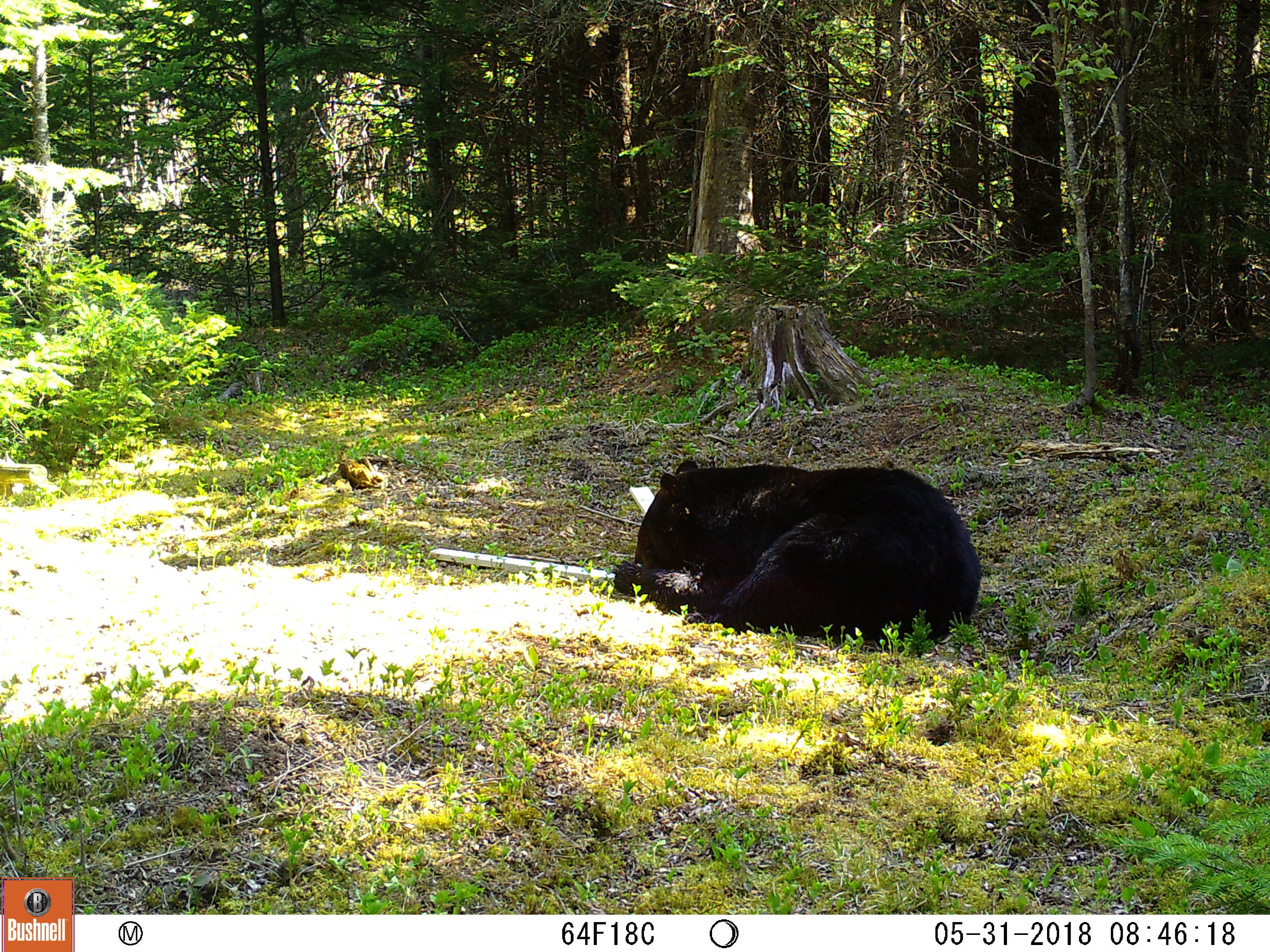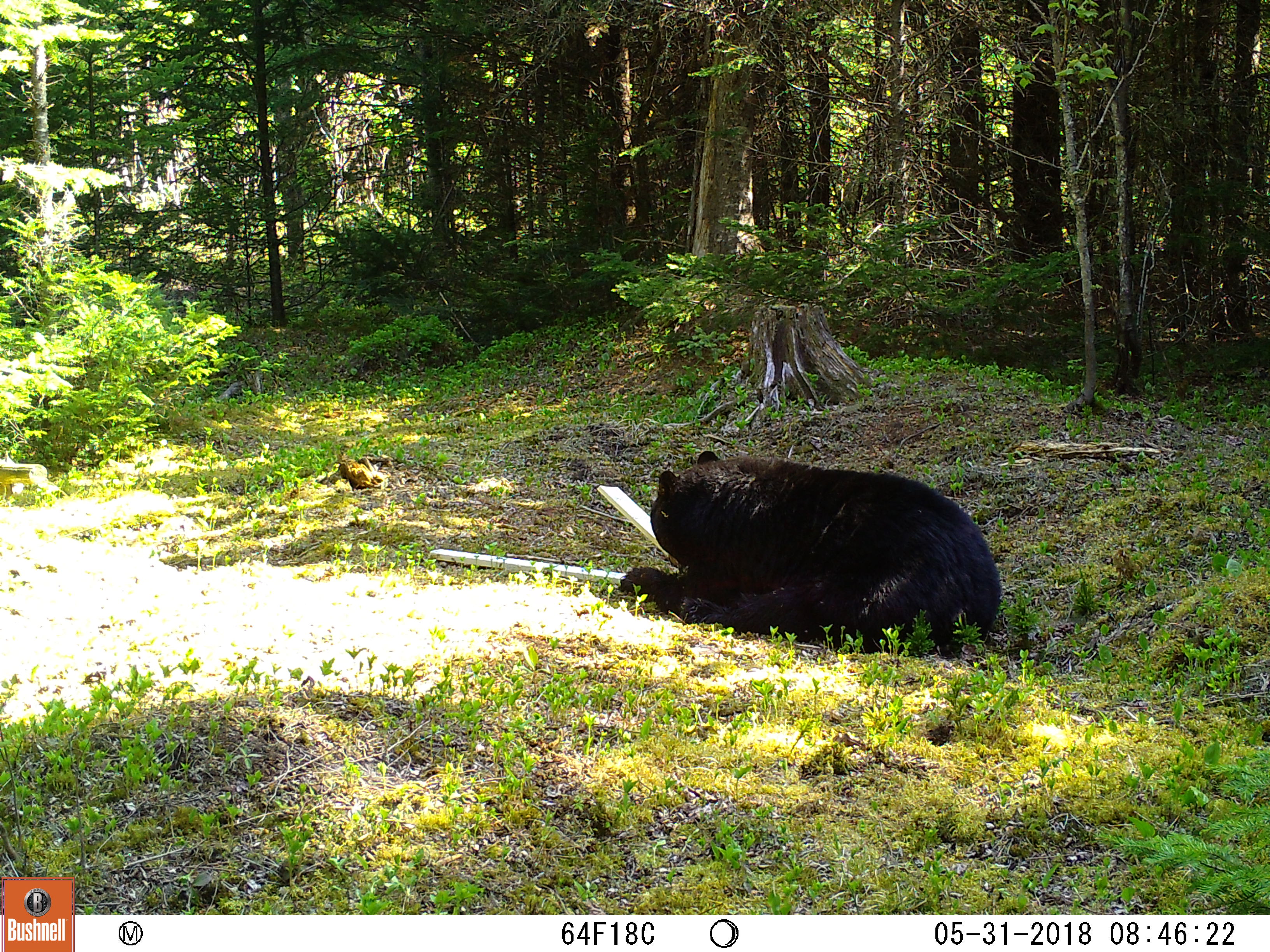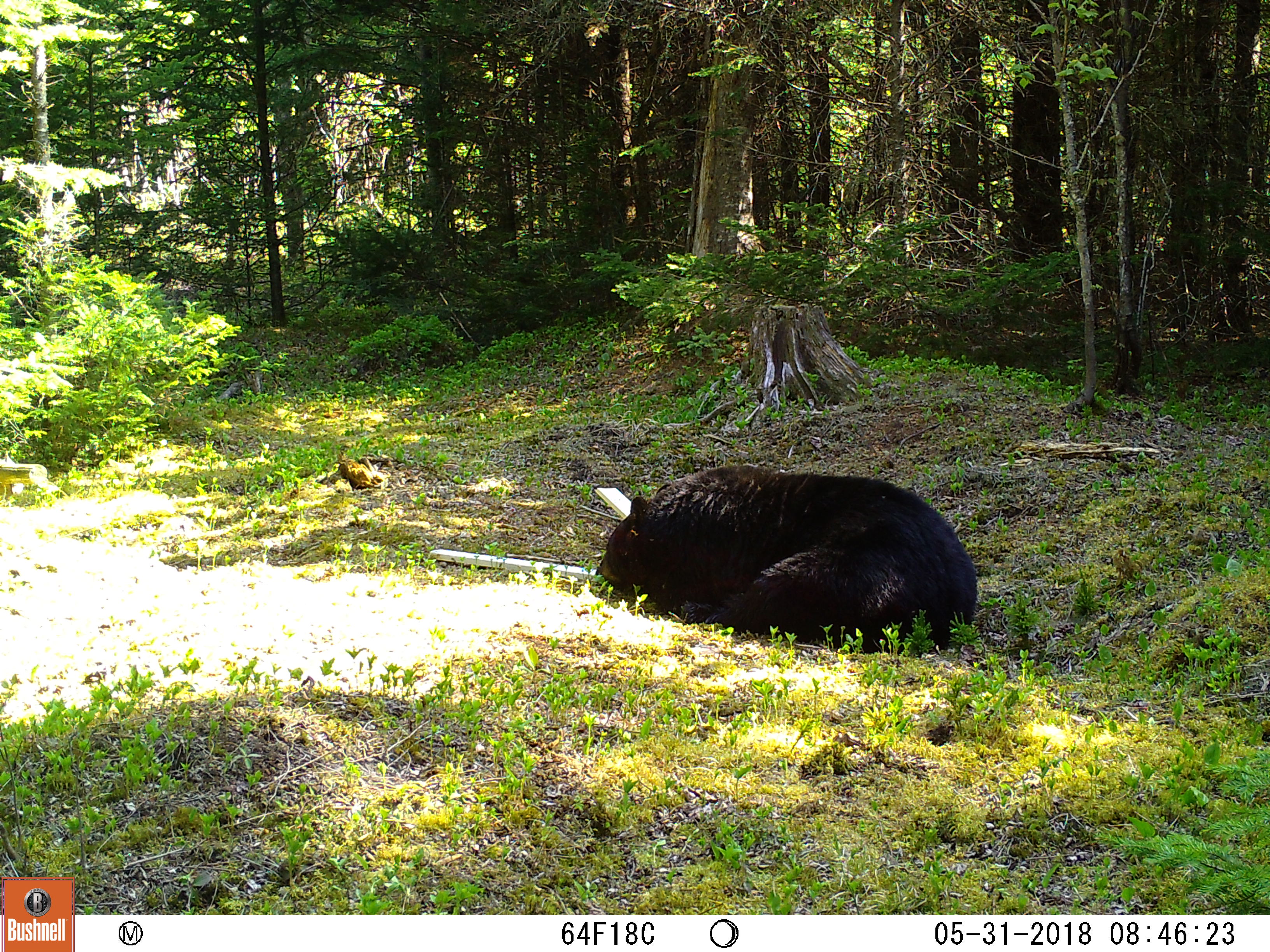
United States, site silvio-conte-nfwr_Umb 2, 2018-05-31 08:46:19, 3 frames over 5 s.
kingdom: Animalia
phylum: Chordata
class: Mammalia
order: Carnivora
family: Ursidae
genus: Ursus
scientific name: Ursus americanus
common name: black bear